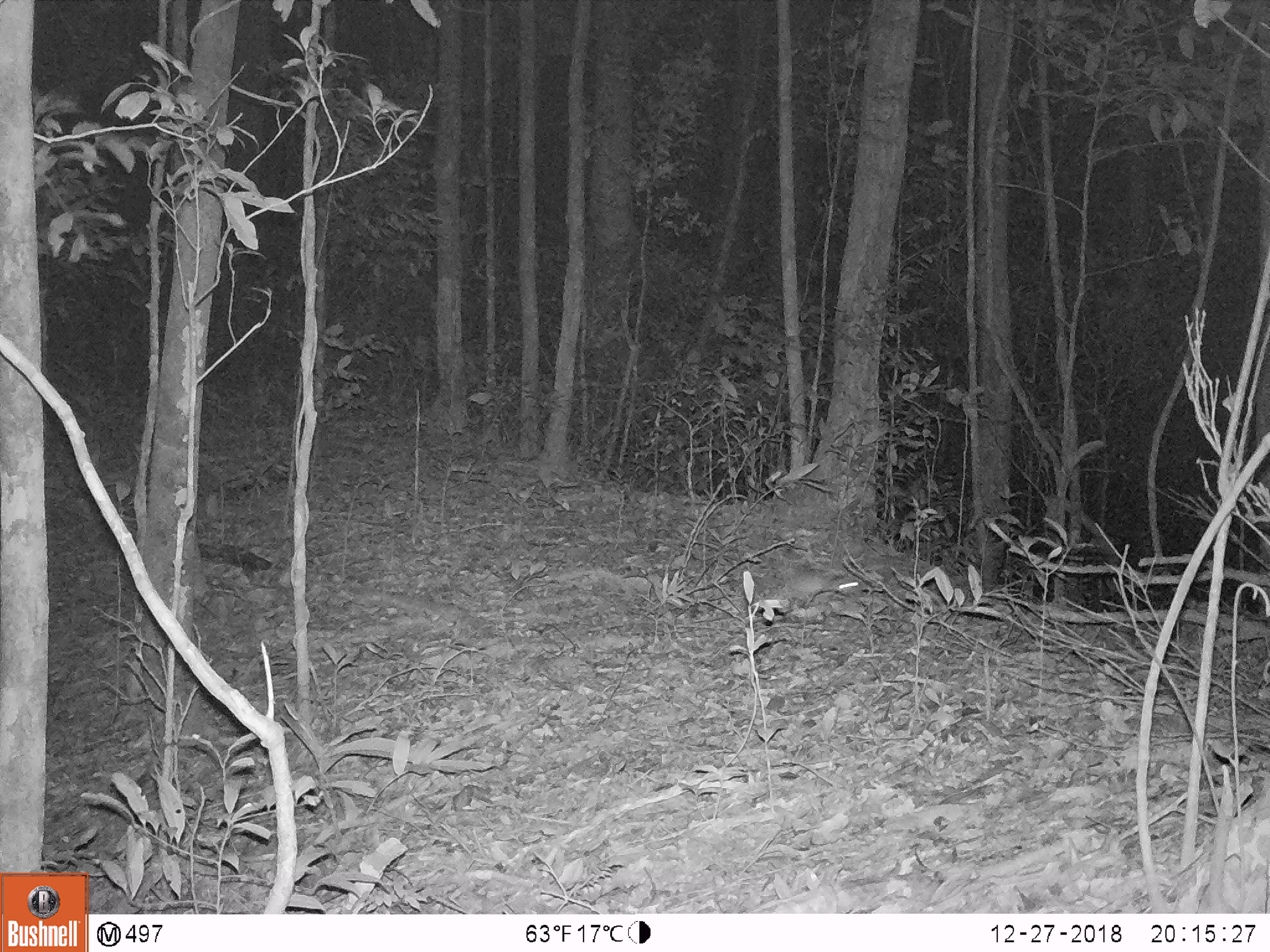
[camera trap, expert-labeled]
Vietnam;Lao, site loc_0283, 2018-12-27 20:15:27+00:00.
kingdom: Animalia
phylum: Chordata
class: Mammalia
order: Rodentia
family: Muridae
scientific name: Muridae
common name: old-world mice and rats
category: unidentified murid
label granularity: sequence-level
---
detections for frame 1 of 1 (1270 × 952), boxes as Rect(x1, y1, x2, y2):
unidentified murid: Rect(766, 573, 858, 610)